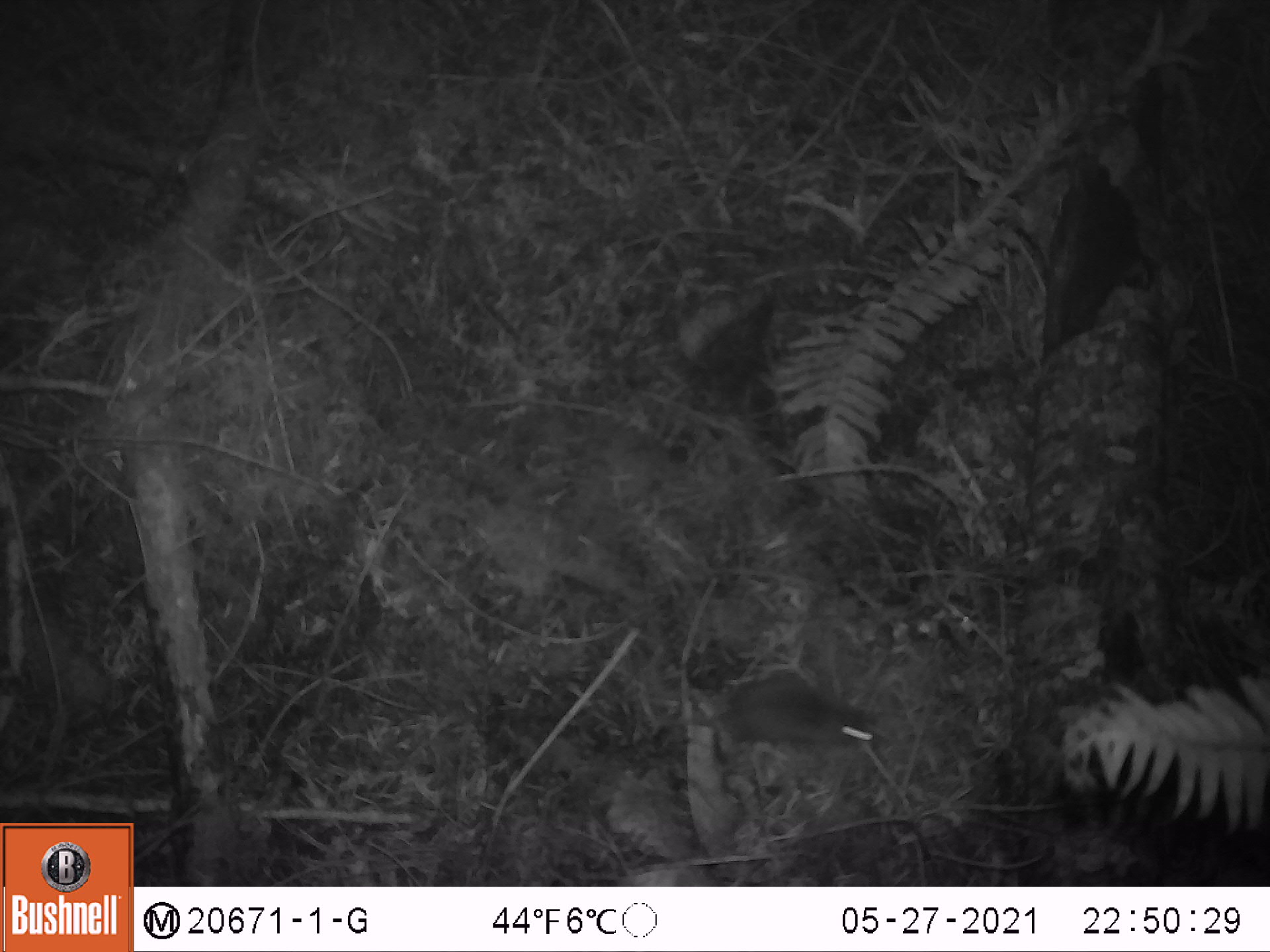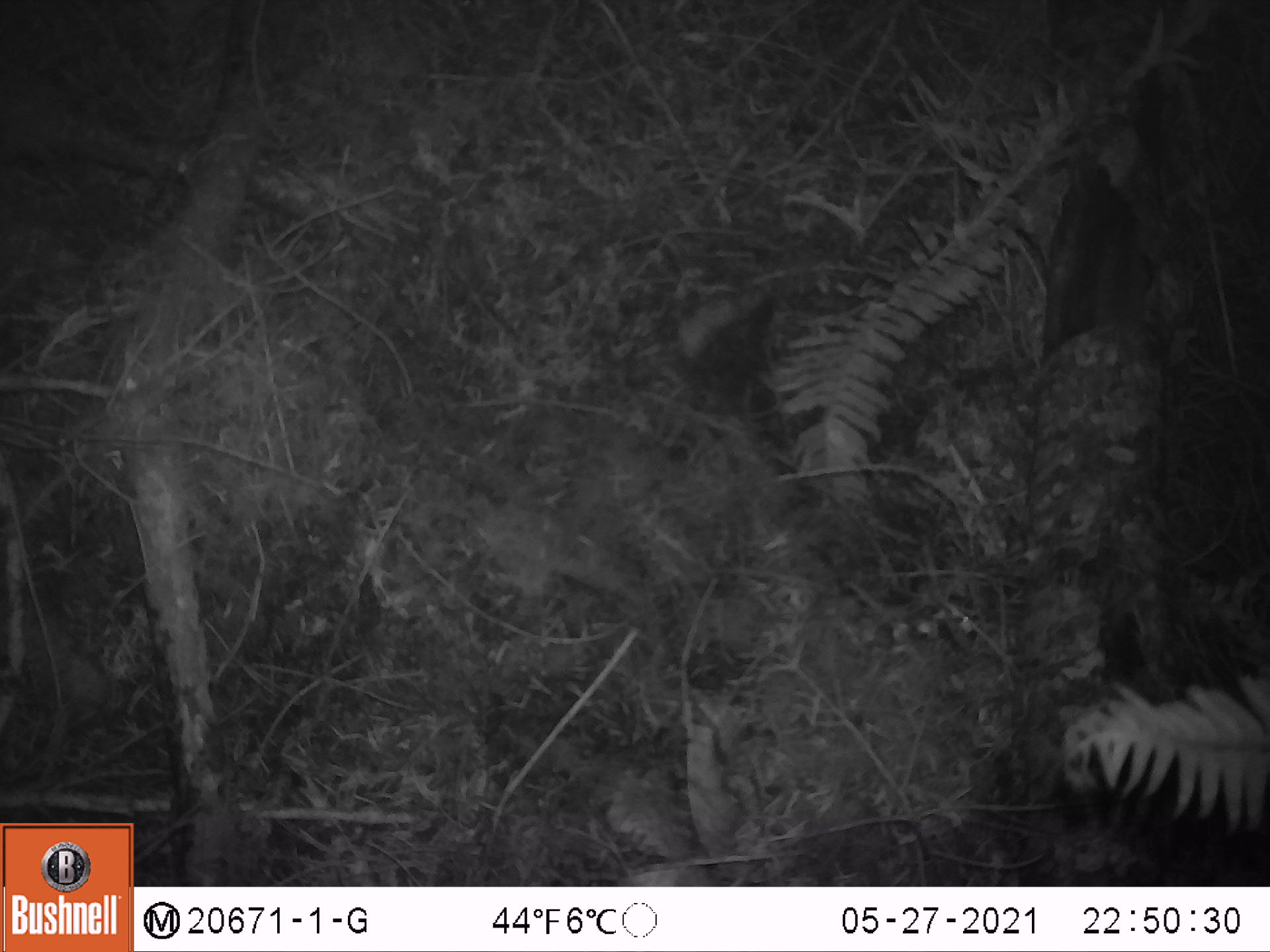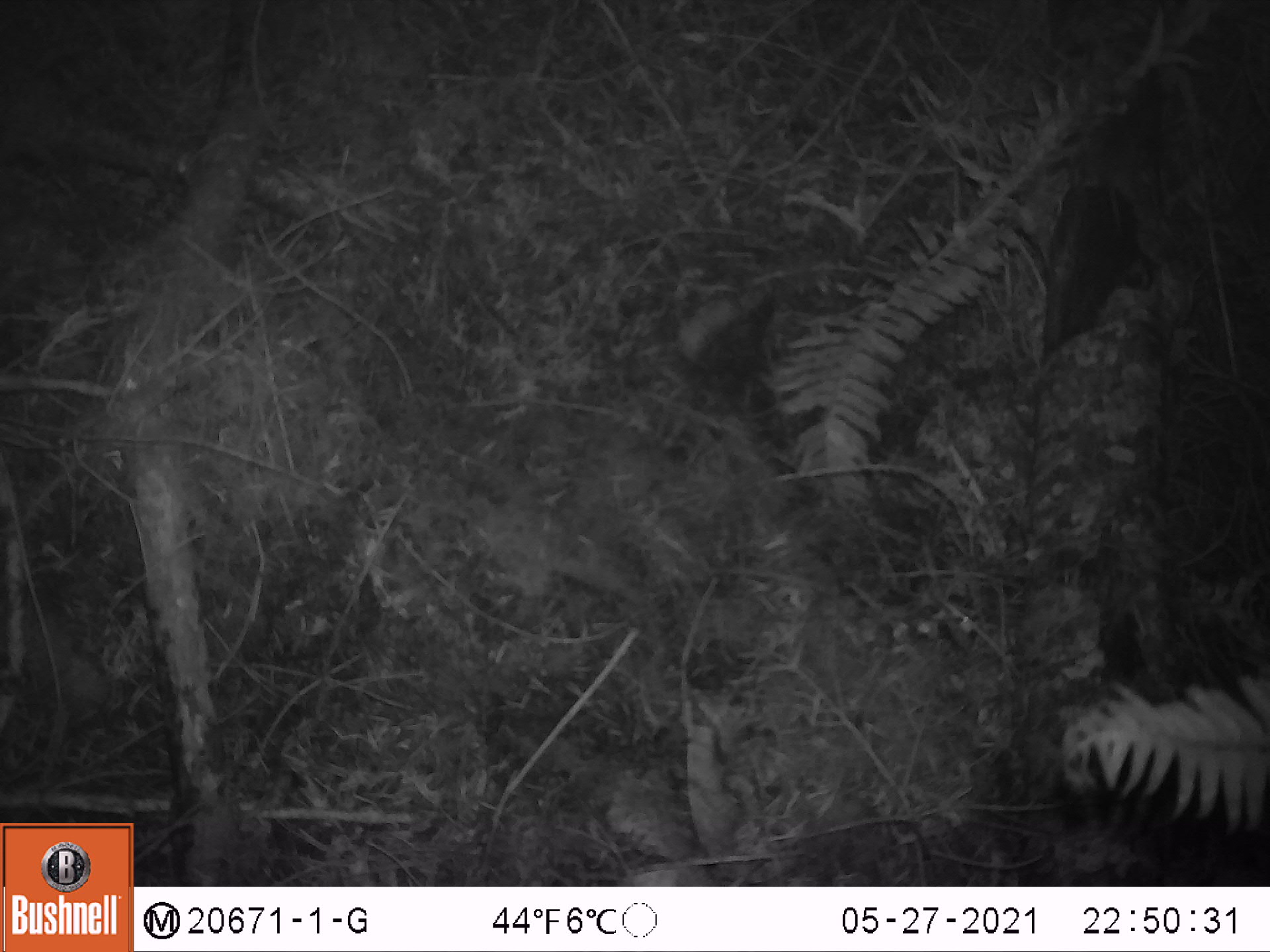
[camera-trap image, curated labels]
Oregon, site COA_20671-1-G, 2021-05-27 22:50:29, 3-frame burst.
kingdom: Animalia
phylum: Chordata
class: Mammalia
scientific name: Mammalia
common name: small mammal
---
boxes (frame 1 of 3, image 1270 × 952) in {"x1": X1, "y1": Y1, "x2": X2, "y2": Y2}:
small mammal: {"x1": 619, "y1": 632, "x2": 907, "y2": 783}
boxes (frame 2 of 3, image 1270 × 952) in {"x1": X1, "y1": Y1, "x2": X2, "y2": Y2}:
small mammal: {"x1": 1033, "y1": 193, "x2": 1216, "y2": 399}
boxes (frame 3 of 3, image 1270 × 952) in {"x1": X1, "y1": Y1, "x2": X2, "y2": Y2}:
small mammal: {"x1": 1020, "y1": 13, "x2": 1177, "y2": 272}